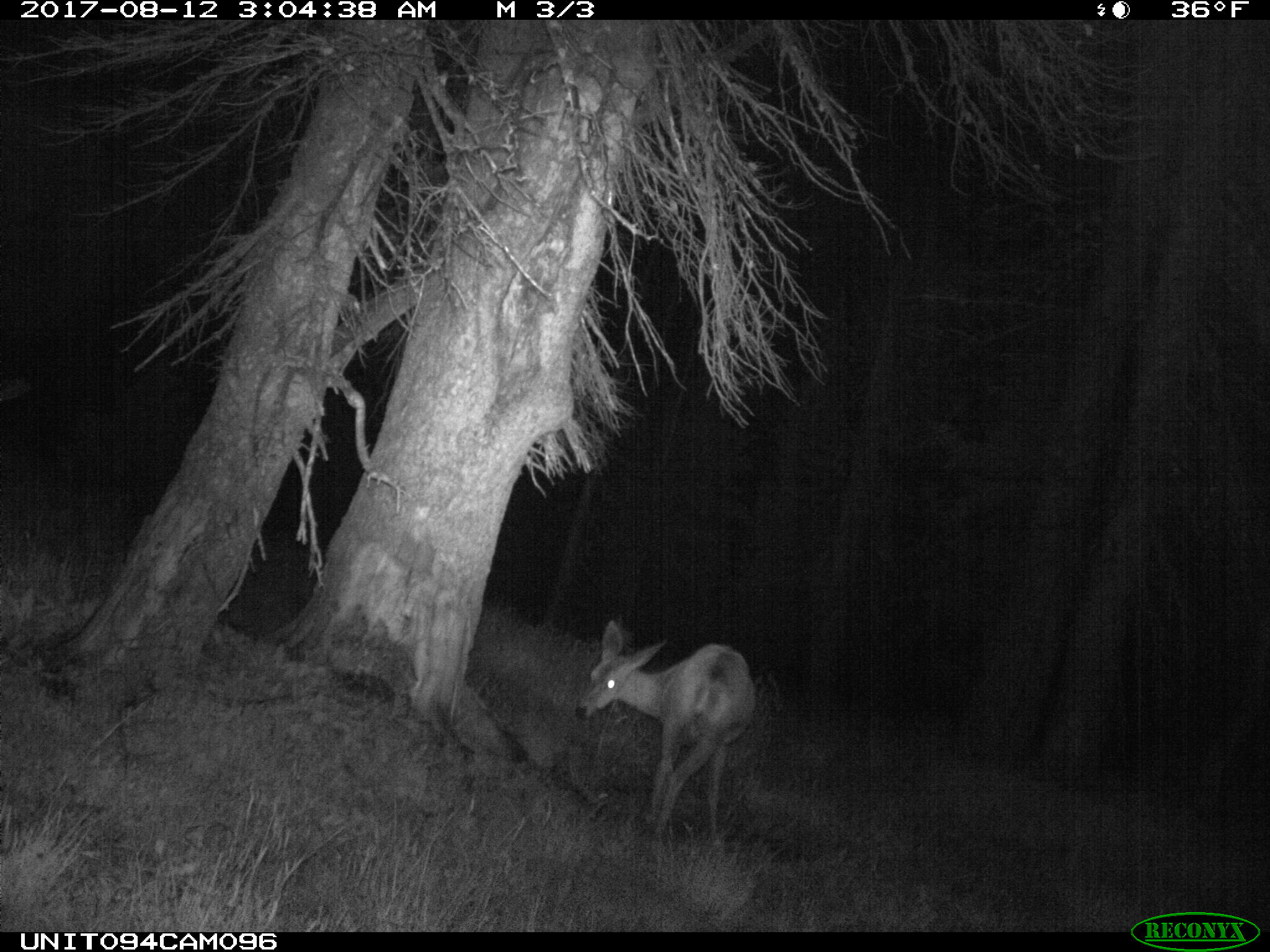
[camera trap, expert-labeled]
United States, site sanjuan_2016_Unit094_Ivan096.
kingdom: Animalia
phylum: Chordata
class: Mammalia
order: Artiodactyla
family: Cervidae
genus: Odocoileus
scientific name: Odocoileus hemionus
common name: mule deer